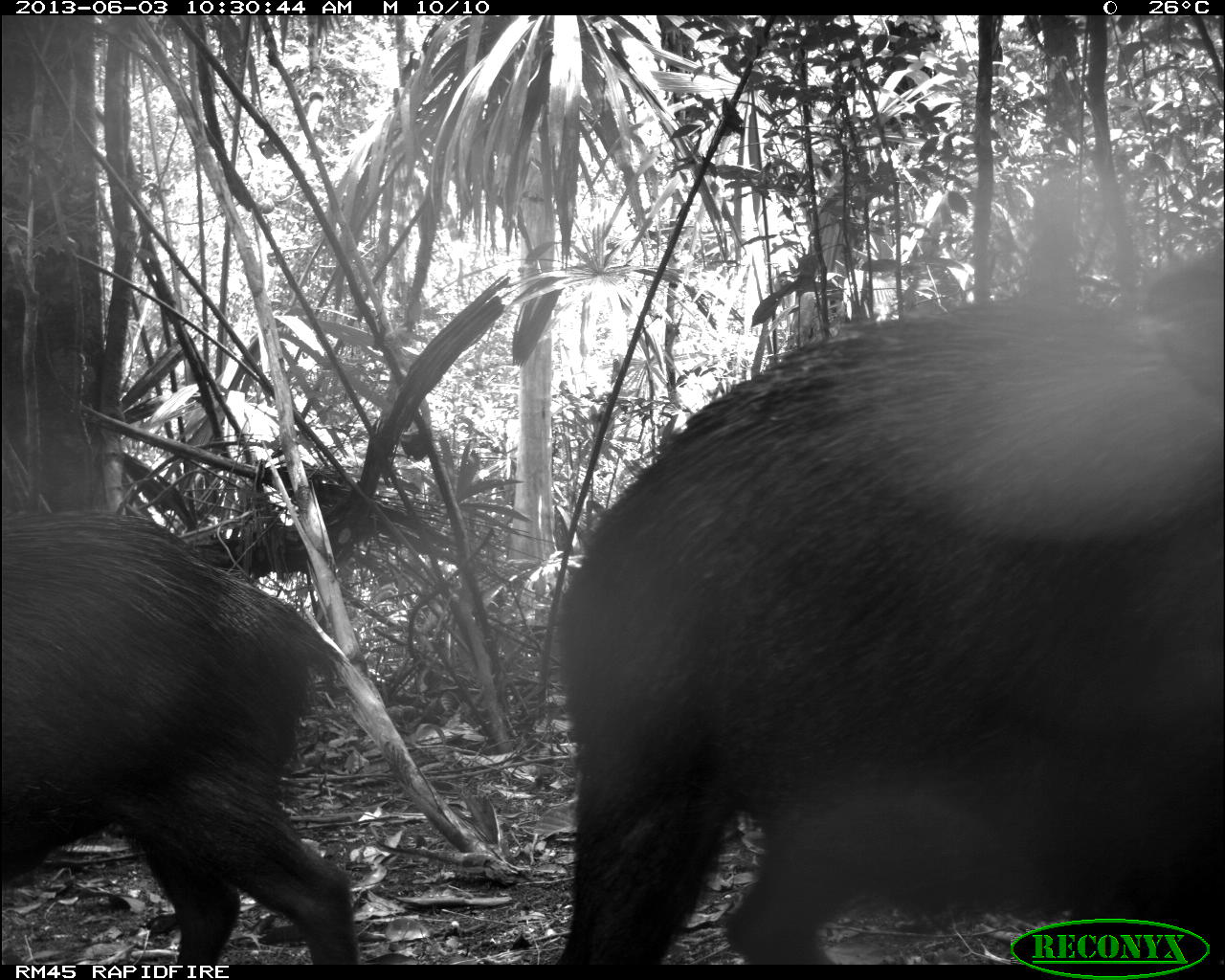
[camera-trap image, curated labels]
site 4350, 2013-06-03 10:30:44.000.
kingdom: Animalia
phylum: Chordata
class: Mammalia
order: Artiodactyla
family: Tayassuidae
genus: Tayassu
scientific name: Tayassu pecari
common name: white-lipped peccary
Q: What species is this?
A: Tayassu pecari (white-lipped peccary).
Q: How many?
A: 6.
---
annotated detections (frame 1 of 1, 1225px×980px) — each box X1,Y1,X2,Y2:
tayassu pecari: 543,240,1224,959; 0,512,358,958